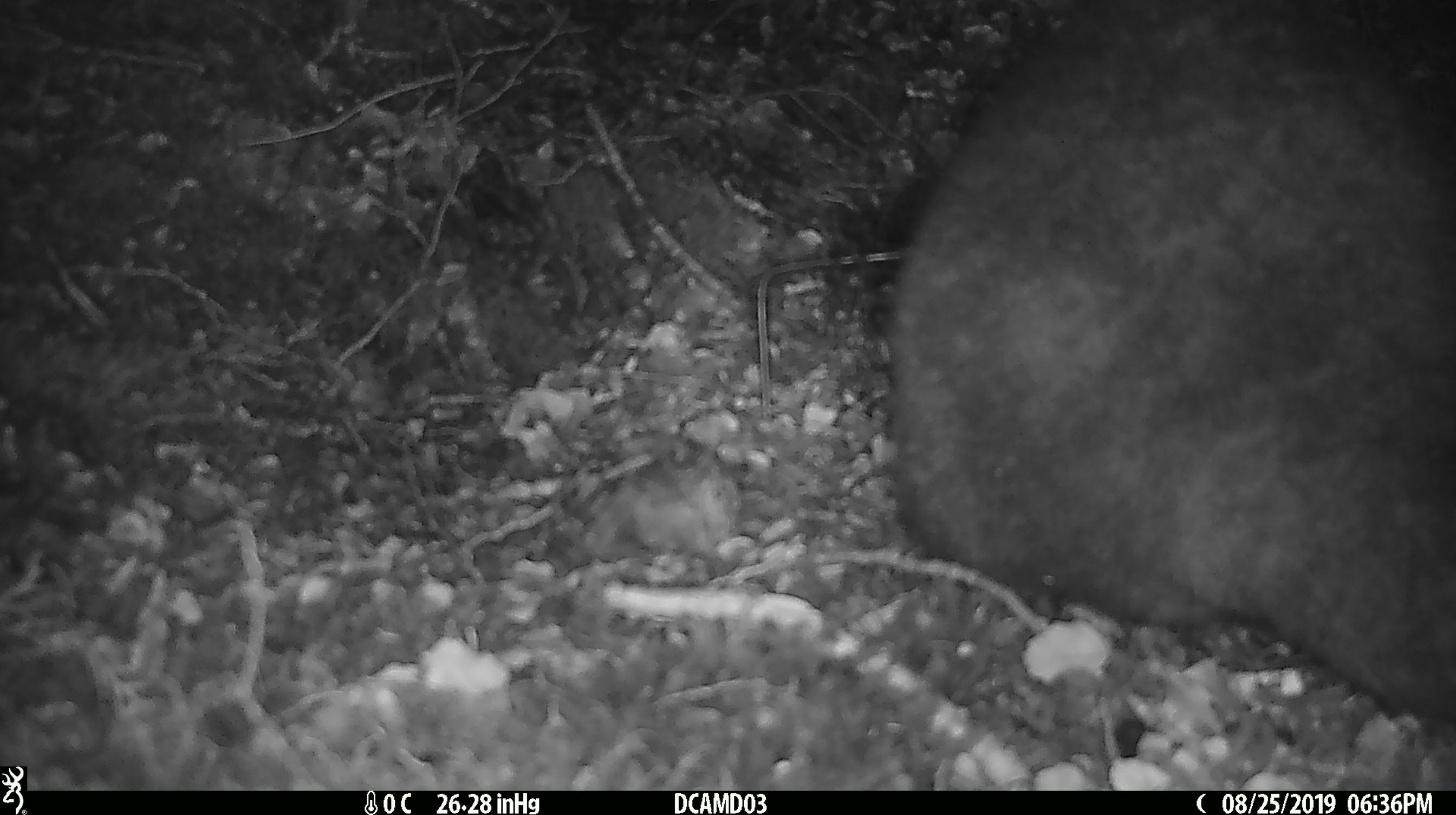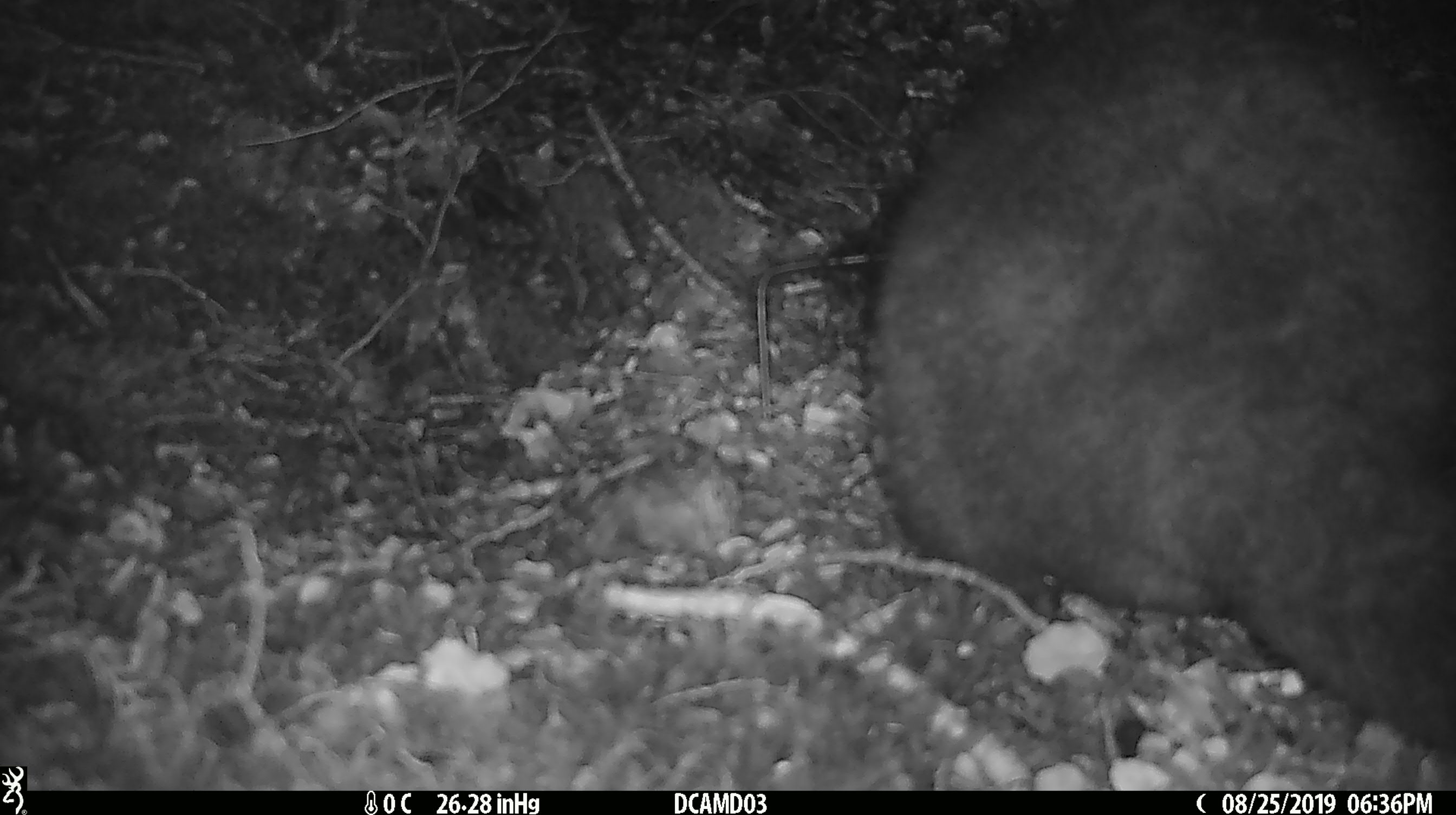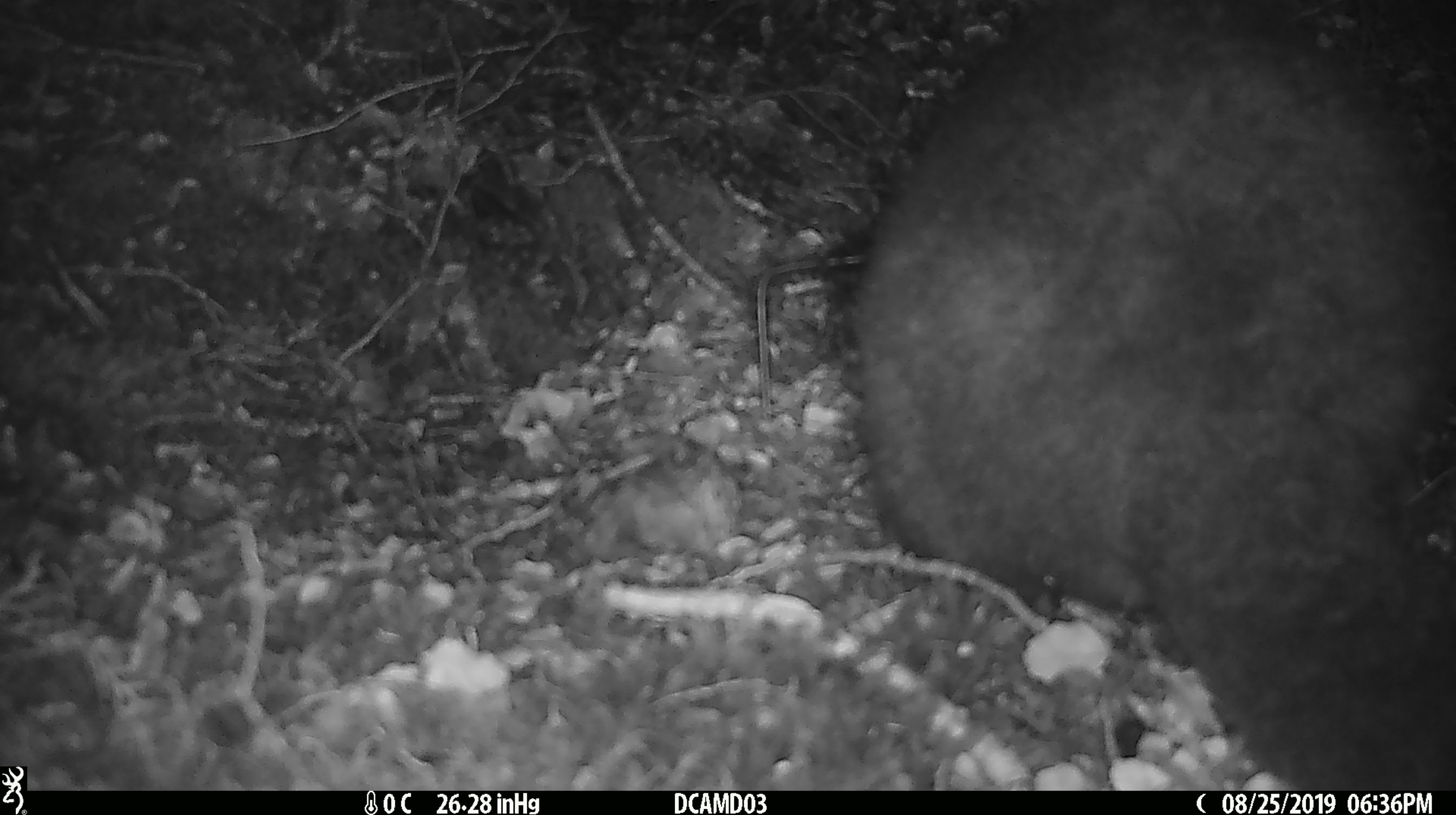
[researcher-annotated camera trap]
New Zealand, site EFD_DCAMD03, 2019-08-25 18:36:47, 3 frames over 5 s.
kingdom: Animalia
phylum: Chordata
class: Mammalia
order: Diprotodontia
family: Phalangeridae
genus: Trichosurus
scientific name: Trichosurus vulpecula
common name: common brushtail possum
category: possum